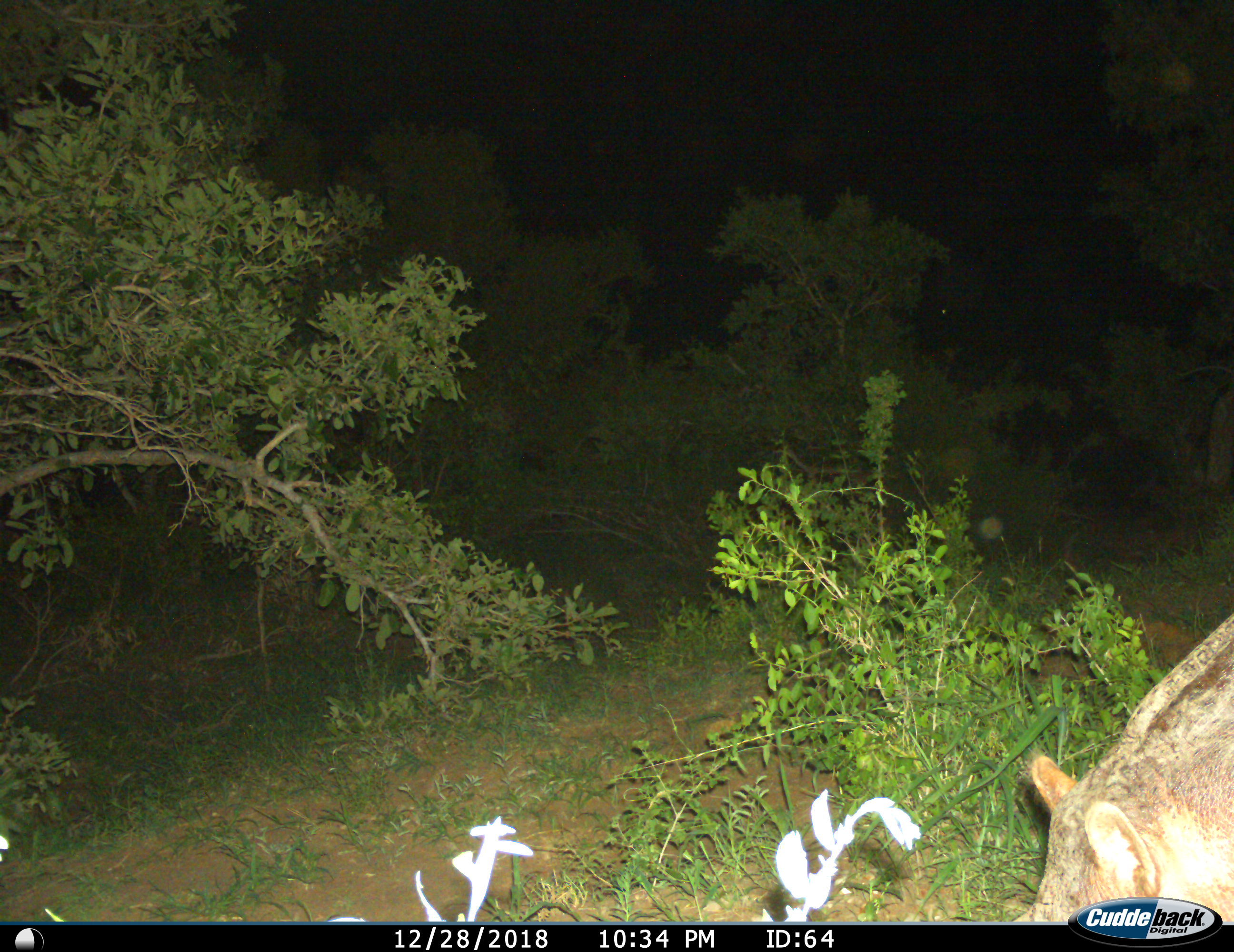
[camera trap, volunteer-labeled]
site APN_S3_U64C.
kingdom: Animalia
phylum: Chordata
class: Mammalia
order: Artiodactyla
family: Suidae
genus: Phacochoerus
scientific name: Phacochoerus africanus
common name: warthog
Warthog (Phacochoerus africanus), count 1. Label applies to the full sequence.